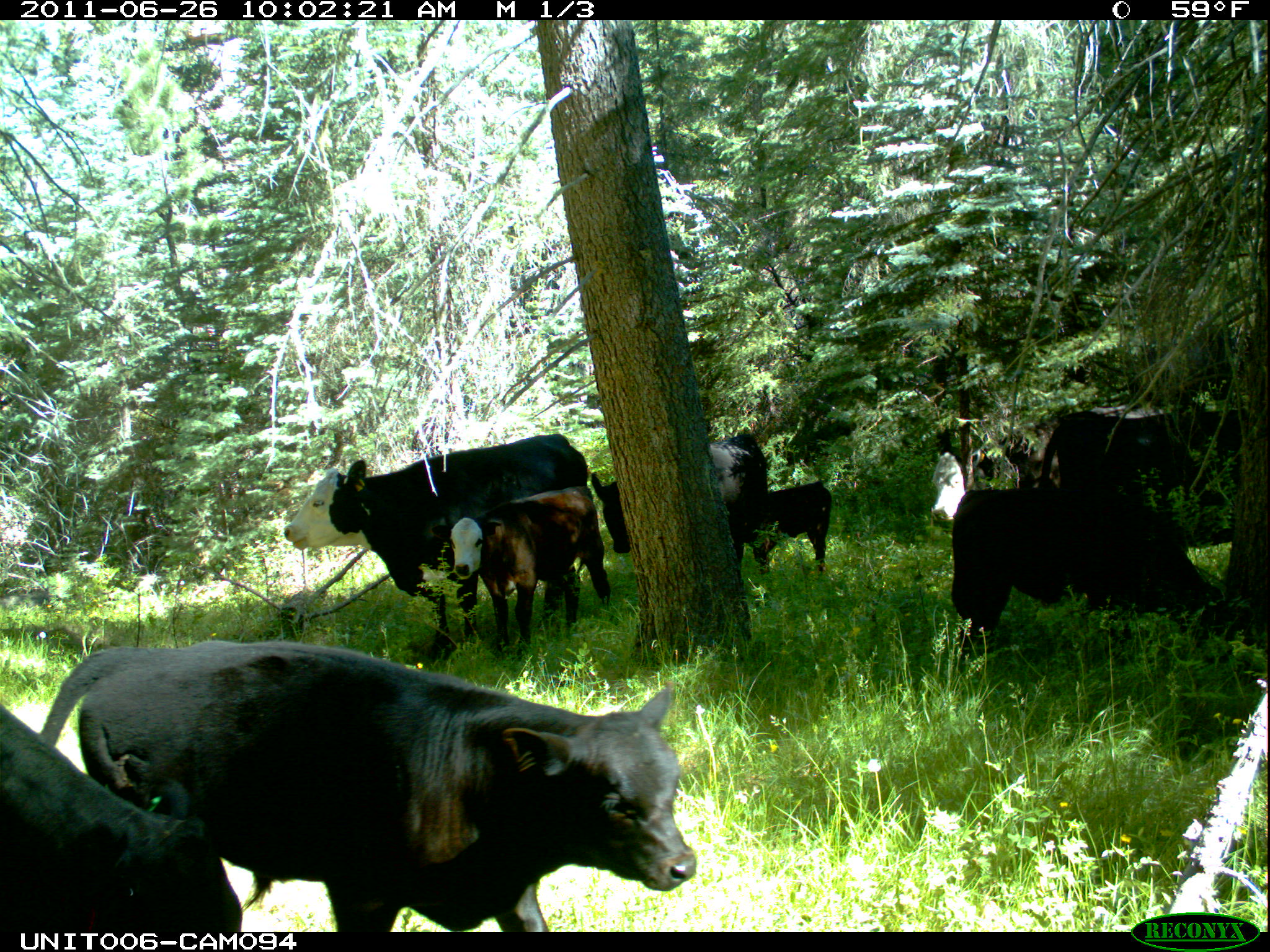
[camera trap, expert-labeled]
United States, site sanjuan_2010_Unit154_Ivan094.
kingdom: Animalia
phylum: Chordata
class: Mammalia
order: Artiodactyla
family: Bovidae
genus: Bos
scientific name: Bos taurus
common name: domestic cow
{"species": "Bos taurus (domestic cow)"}